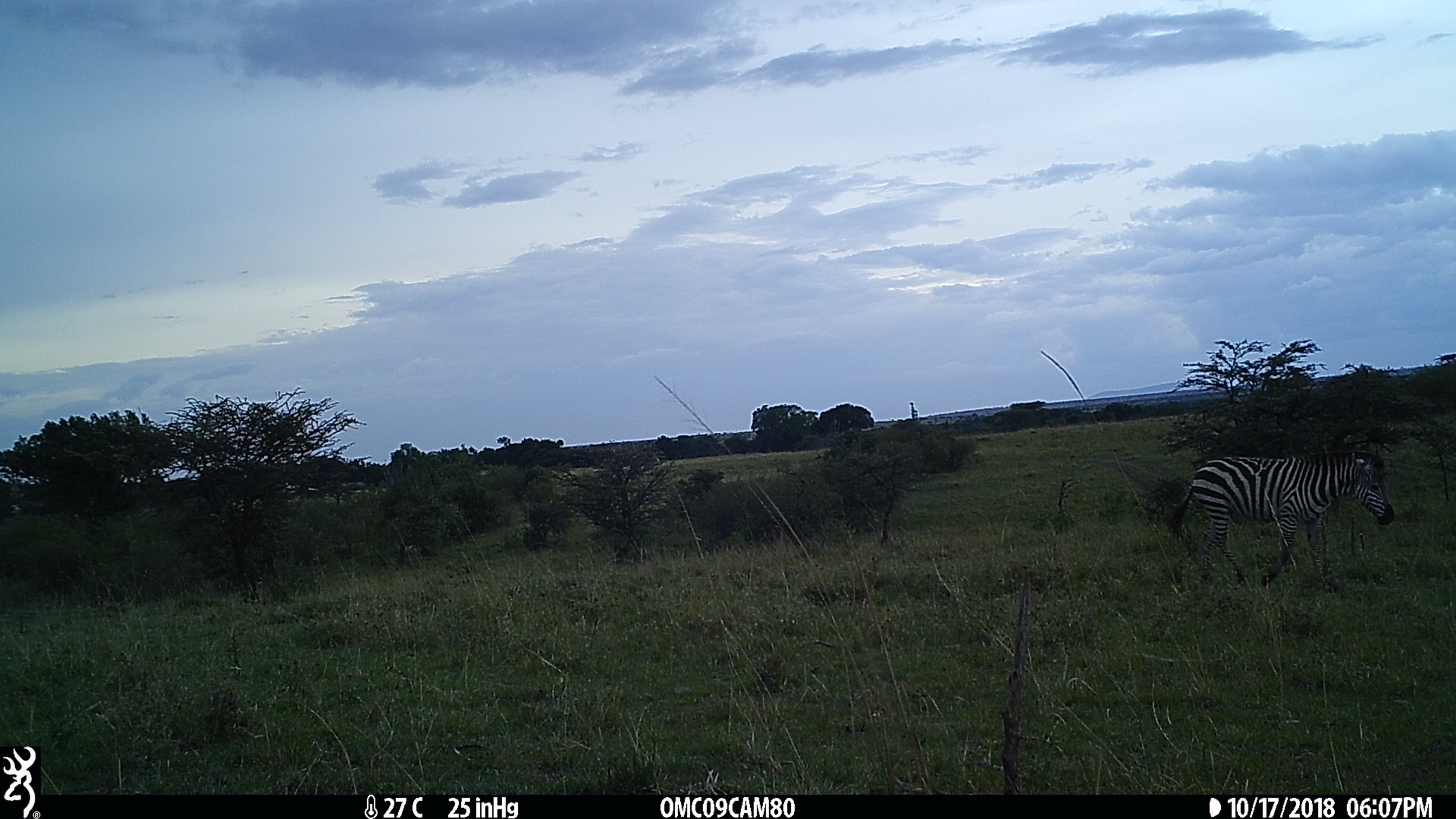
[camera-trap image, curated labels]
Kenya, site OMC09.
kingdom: Animalia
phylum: Chordata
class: Mammalia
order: Perissodactyla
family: Equidae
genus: Equus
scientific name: Equus quagga burchellii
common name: burchell's zebra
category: zebra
Zebra (burchell's zebra) (Equus quagga burchellii).